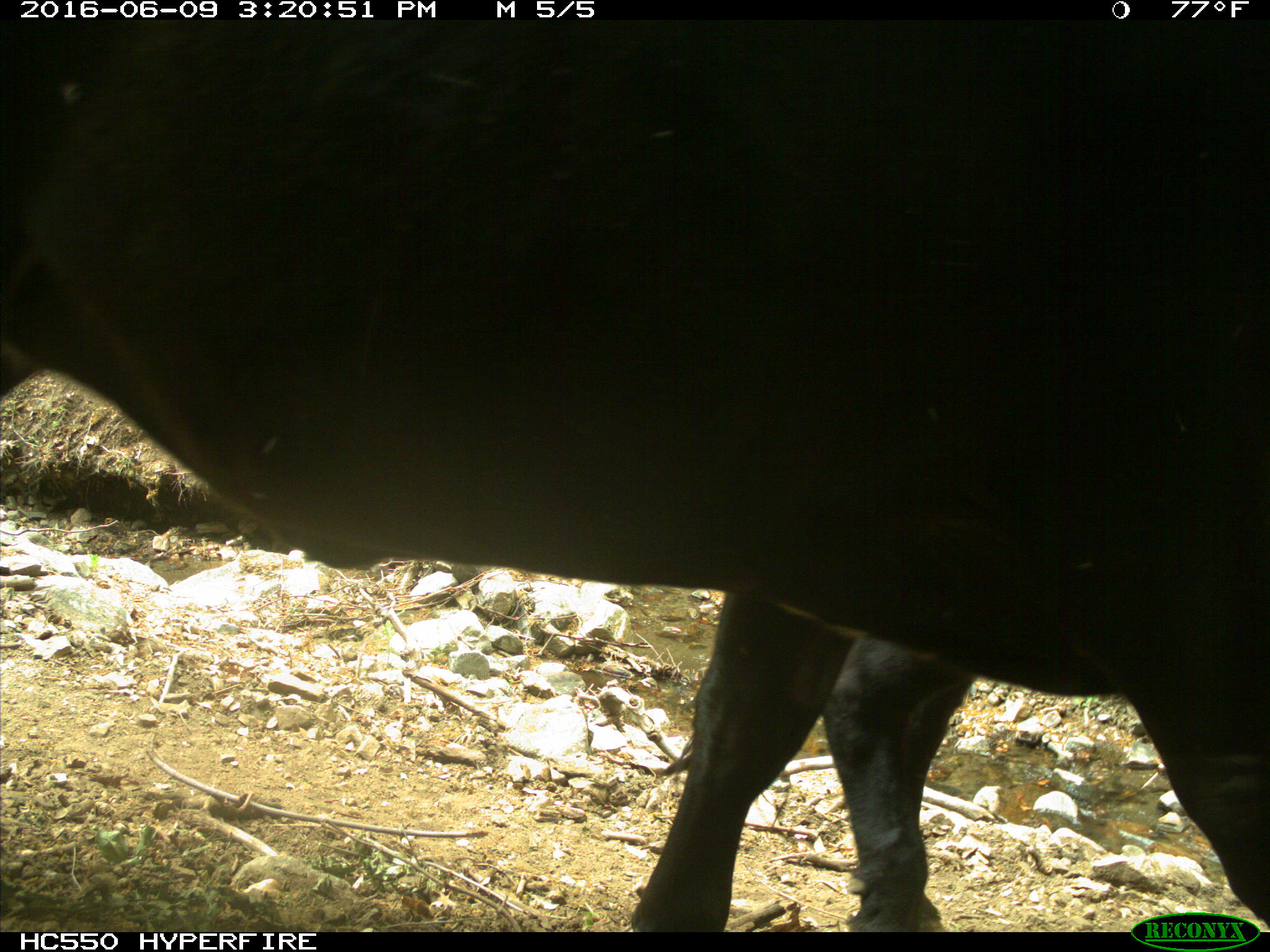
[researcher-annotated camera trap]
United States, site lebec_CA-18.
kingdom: Animalia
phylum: Chordata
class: Mammalia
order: Artiodactyla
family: Bovidae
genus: Bos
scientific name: Bos taurus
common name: domestic cow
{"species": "Bos taurus (domestic cow)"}